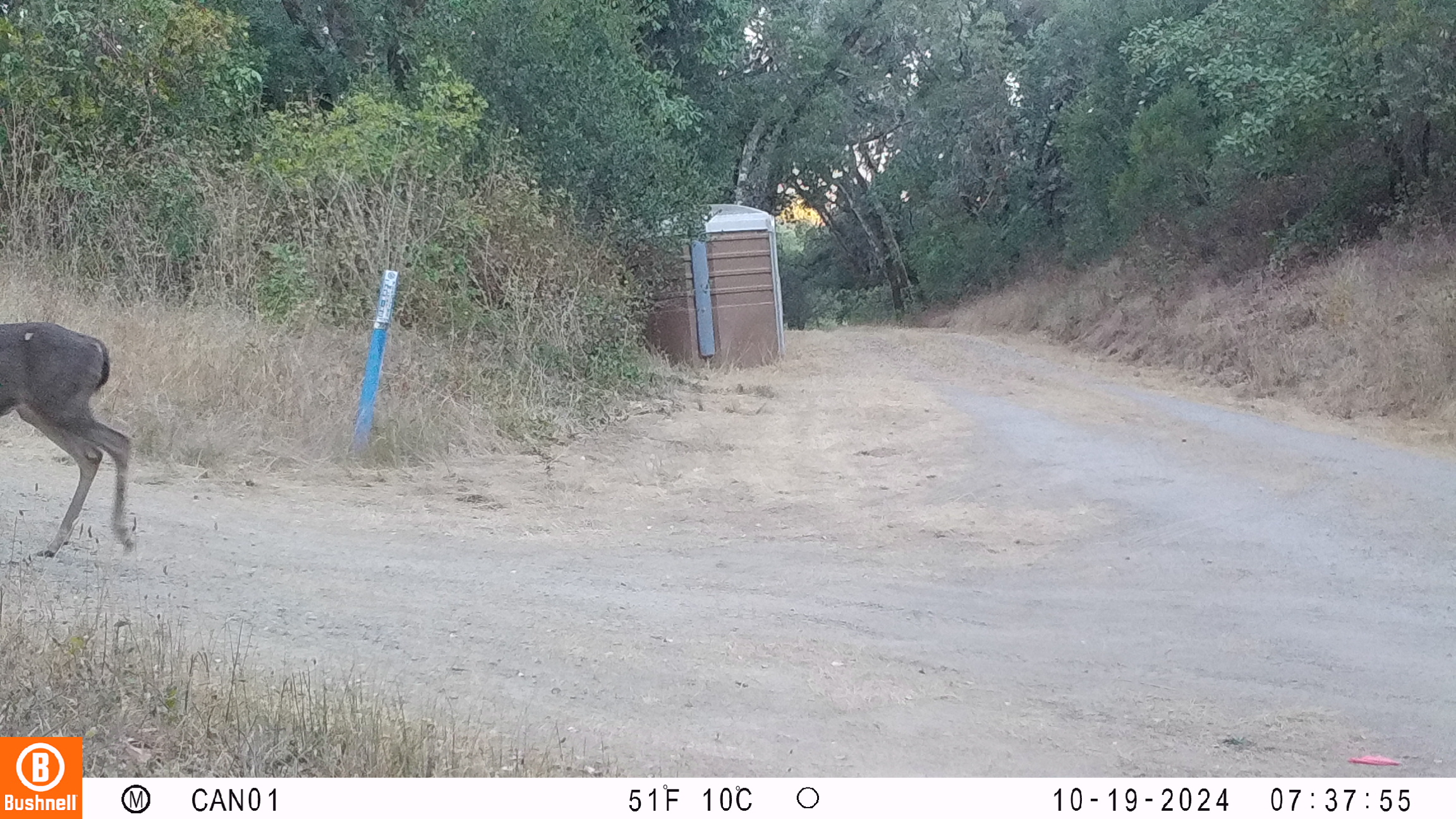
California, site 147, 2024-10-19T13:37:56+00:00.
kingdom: Animalia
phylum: Chordata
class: Mammalia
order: Artiodactyla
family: Cervidae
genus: Odocoileus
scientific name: Odocoileus hemionus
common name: mule deer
Mule deer (Odocoileus hemionus).